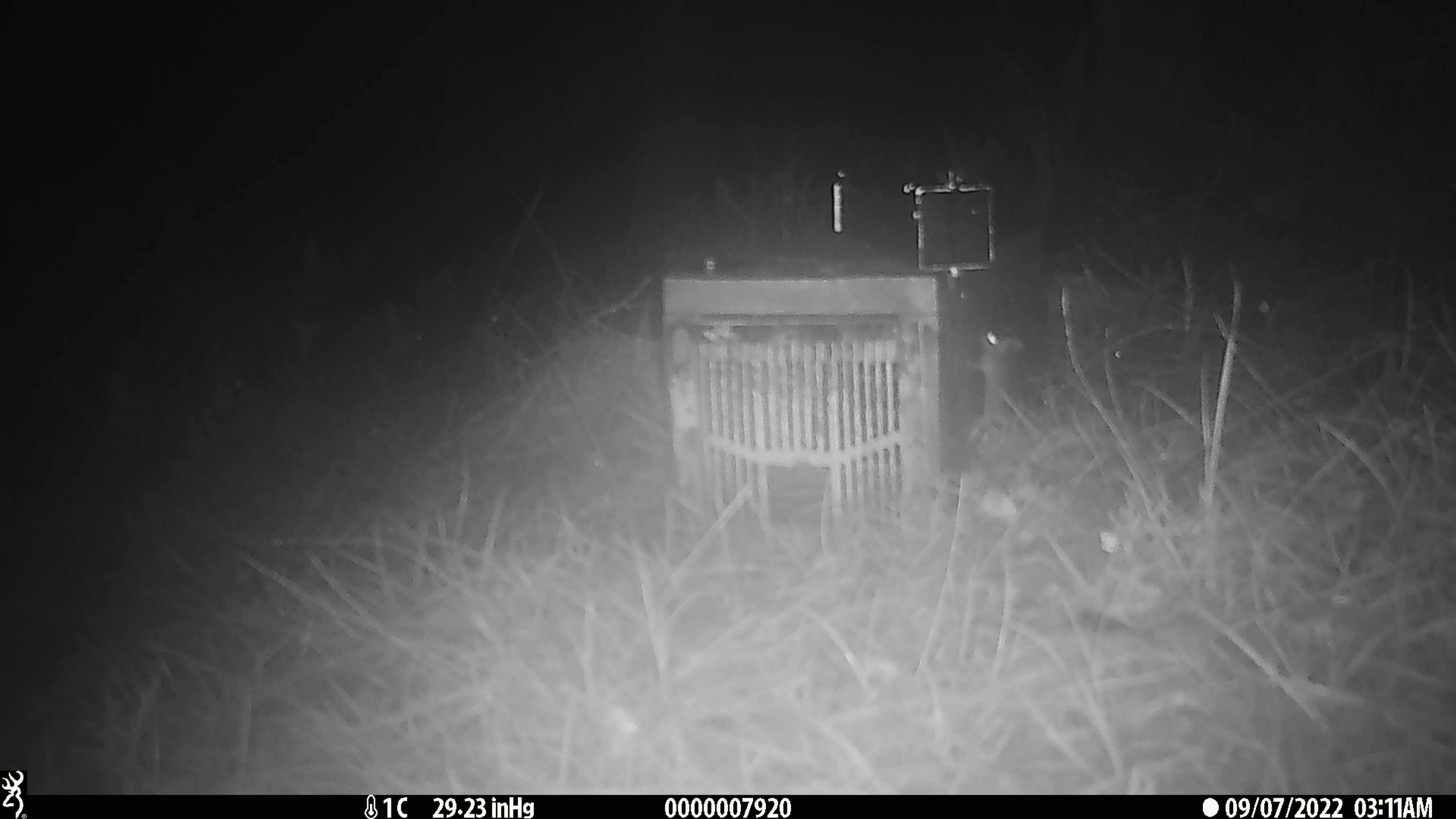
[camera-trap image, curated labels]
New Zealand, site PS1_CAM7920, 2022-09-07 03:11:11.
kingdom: Animalia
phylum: Chordata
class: Mammalia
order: Rodentia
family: Muridae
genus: Mus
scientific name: Mus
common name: mouse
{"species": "mouse (Mus)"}